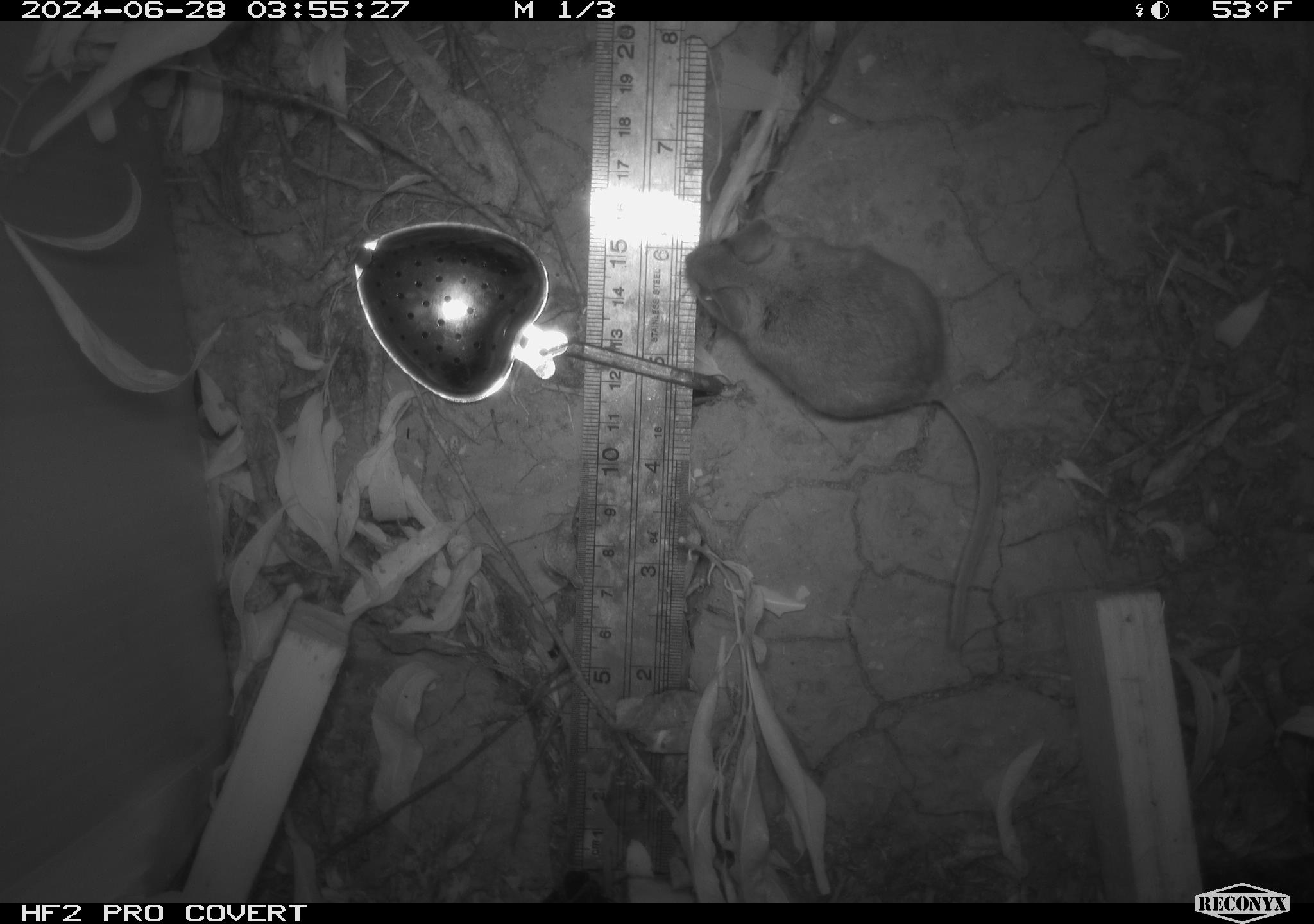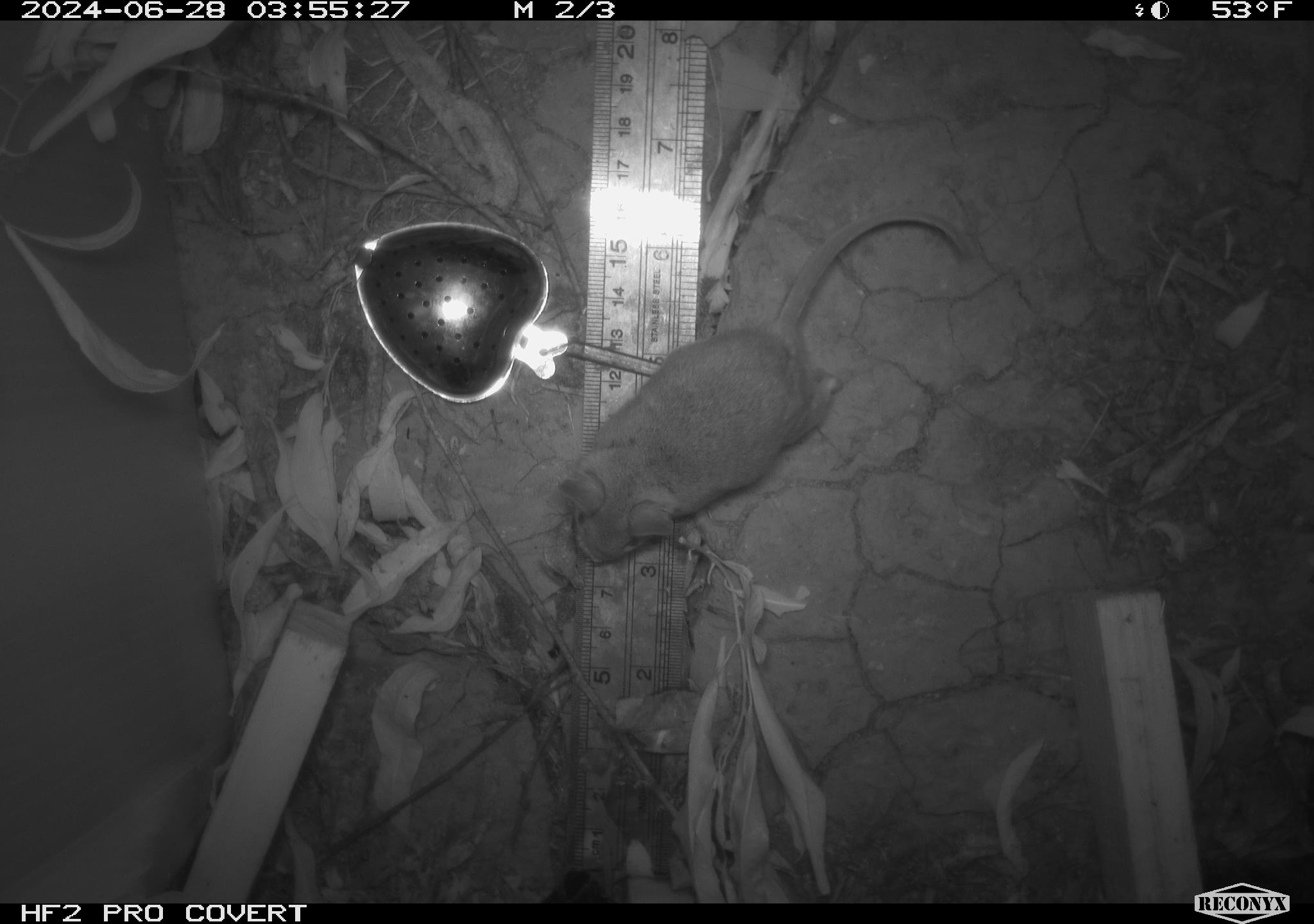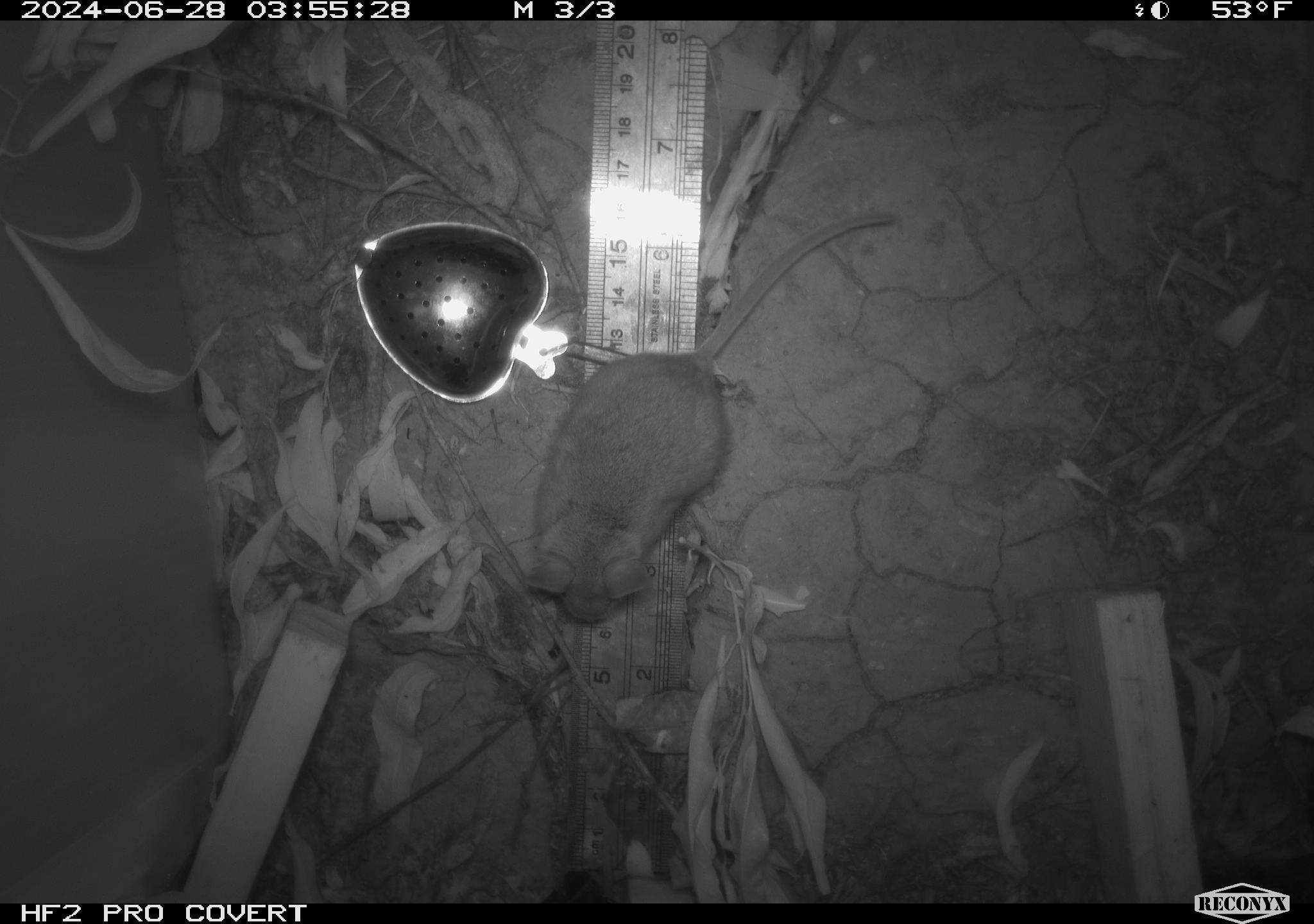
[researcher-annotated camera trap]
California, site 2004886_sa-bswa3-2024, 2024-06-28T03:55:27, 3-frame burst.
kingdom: Animalia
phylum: Chordata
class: Mammalia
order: Rodentia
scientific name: Rodentia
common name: mouse species